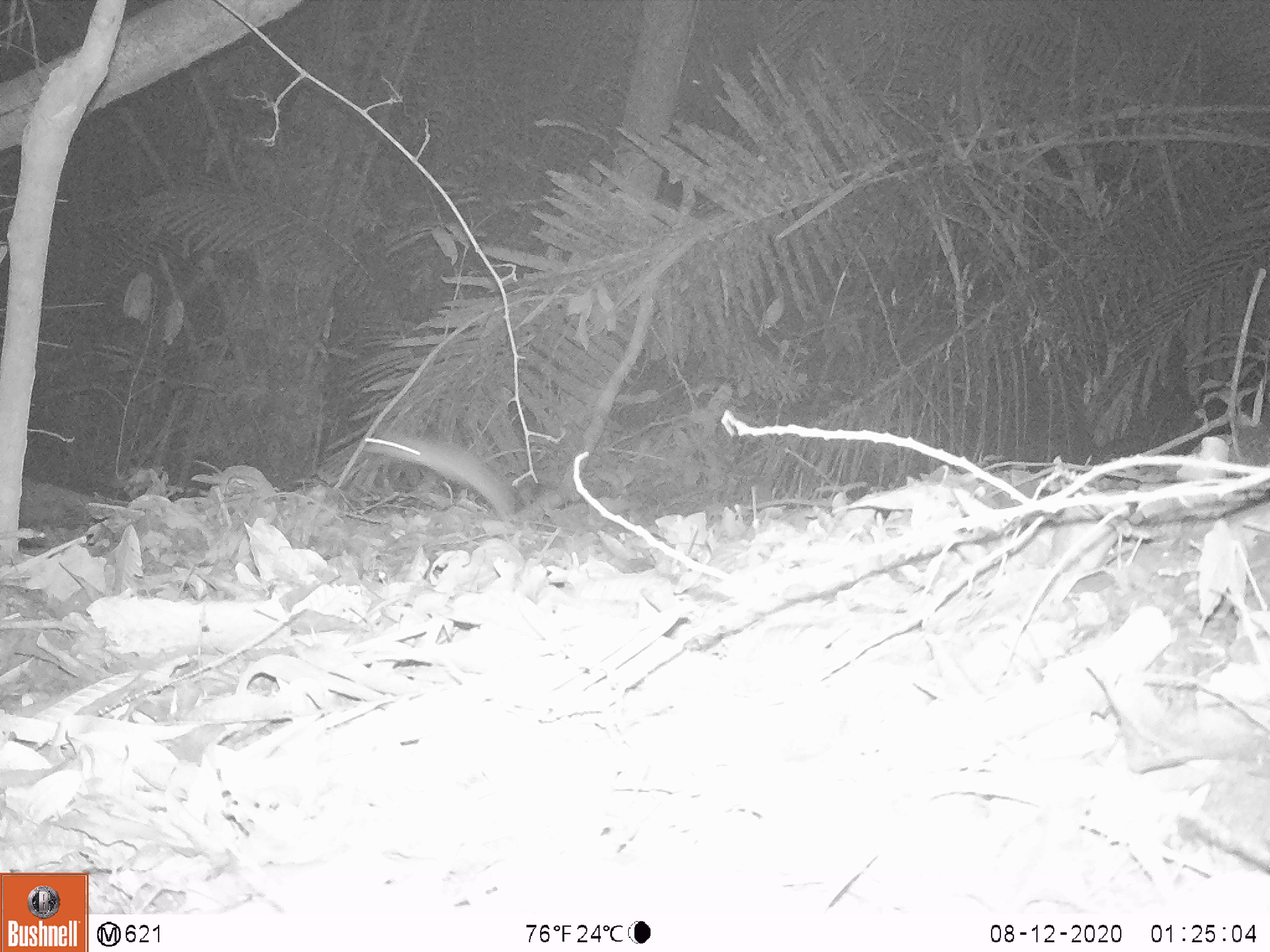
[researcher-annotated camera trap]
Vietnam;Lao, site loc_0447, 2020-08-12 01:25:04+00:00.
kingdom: Animalia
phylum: Chordata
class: Mammalia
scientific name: Mammalia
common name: mammal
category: unidentified small mammal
Unidentified small mammal (mammal) (Mammalia). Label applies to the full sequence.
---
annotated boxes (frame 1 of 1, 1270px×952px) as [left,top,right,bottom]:
unidentified small mammal: [365,429,514,519]